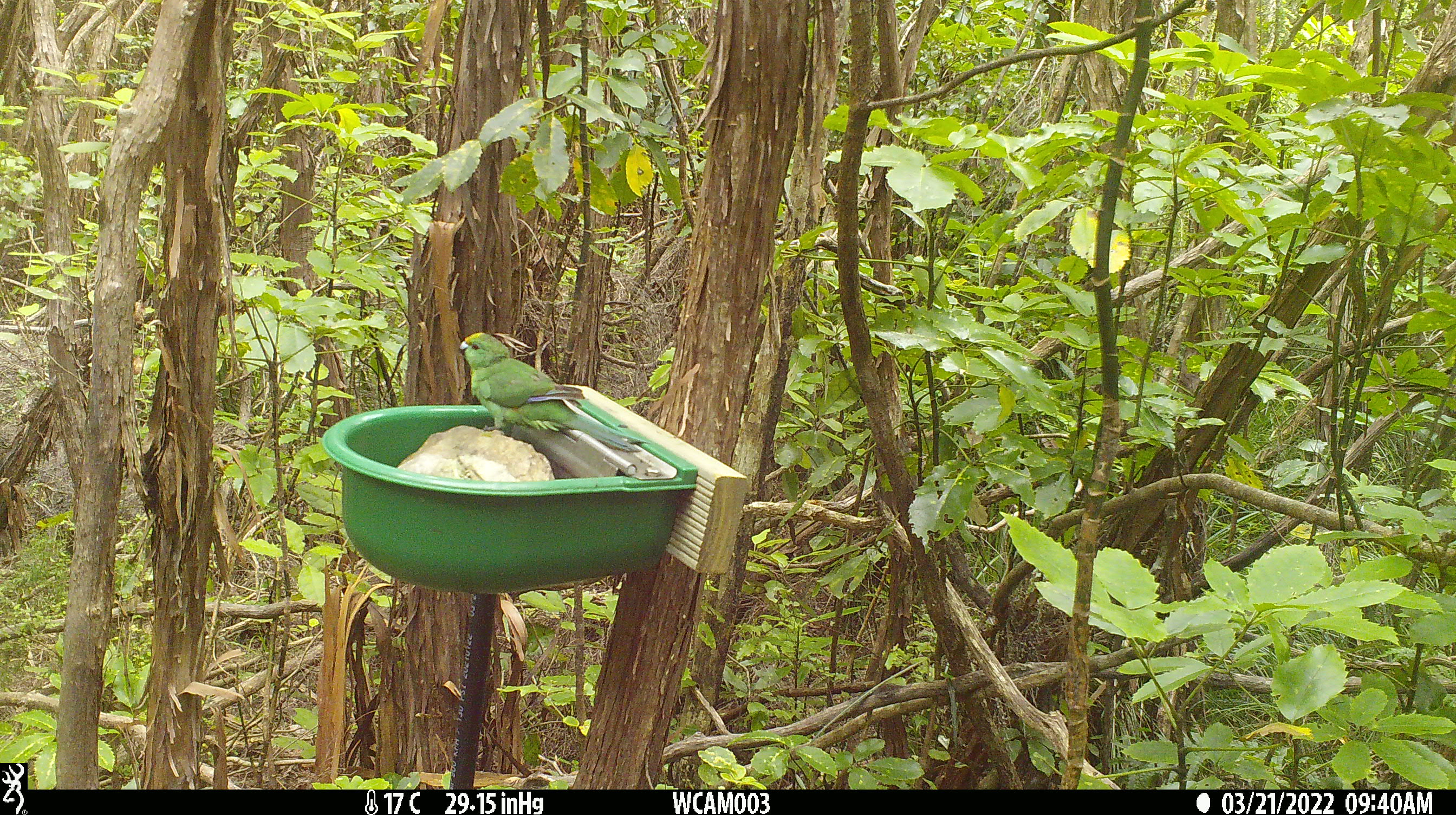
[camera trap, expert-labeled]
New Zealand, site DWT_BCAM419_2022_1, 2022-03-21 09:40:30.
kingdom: Animalia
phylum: Chordata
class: Aves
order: Psittaciformes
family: Psittaculidae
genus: Cyanoramphus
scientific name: Cyanoramphus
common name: parakeet